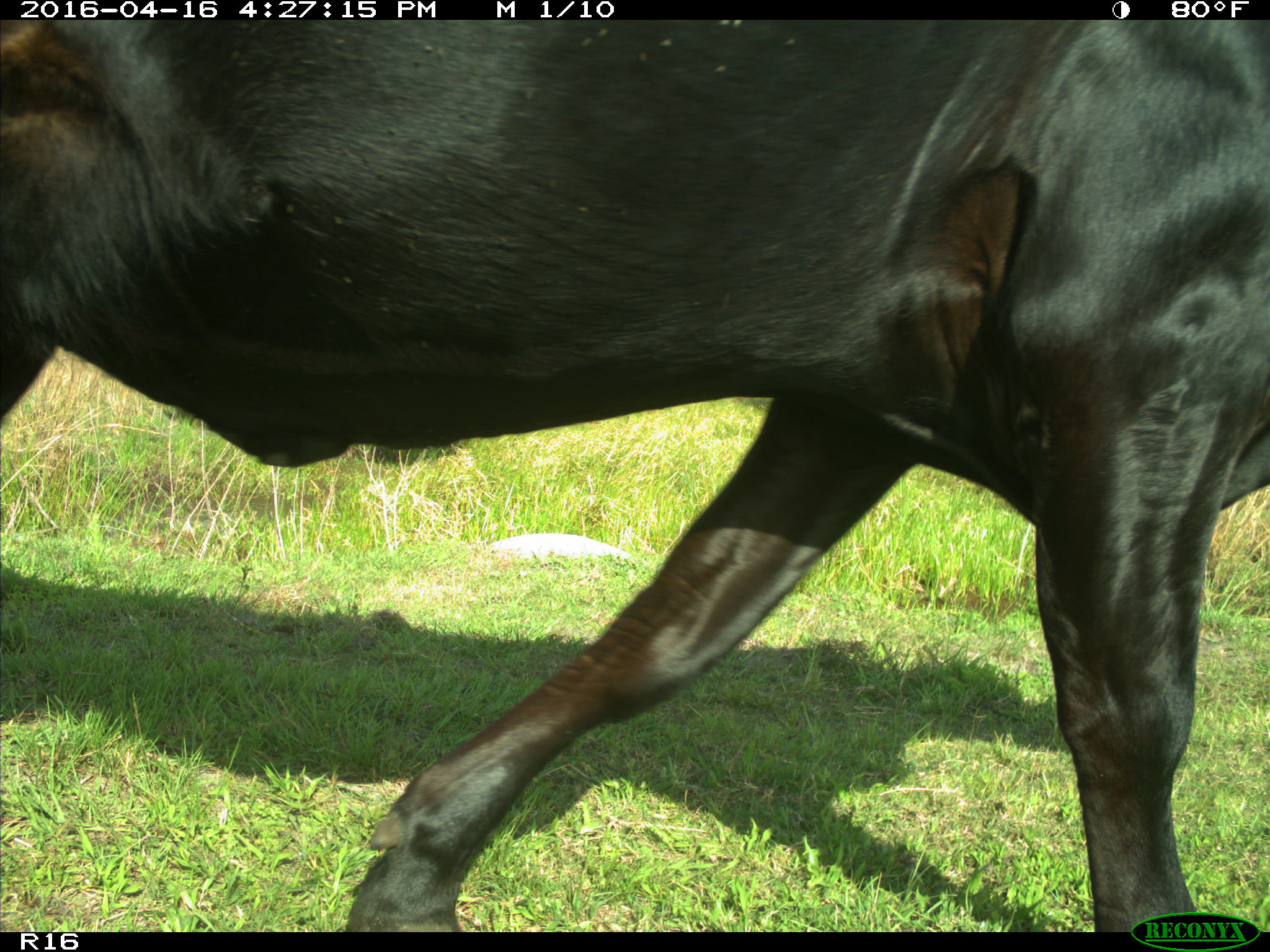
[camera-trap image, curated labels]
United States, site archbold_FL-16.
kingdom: Animalia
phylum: Chordata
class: Mammalia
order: Artiodactyla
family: Bovidae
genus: Bos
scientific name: Bos taurus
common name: domestic cow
Bos taurus (domestic cow).